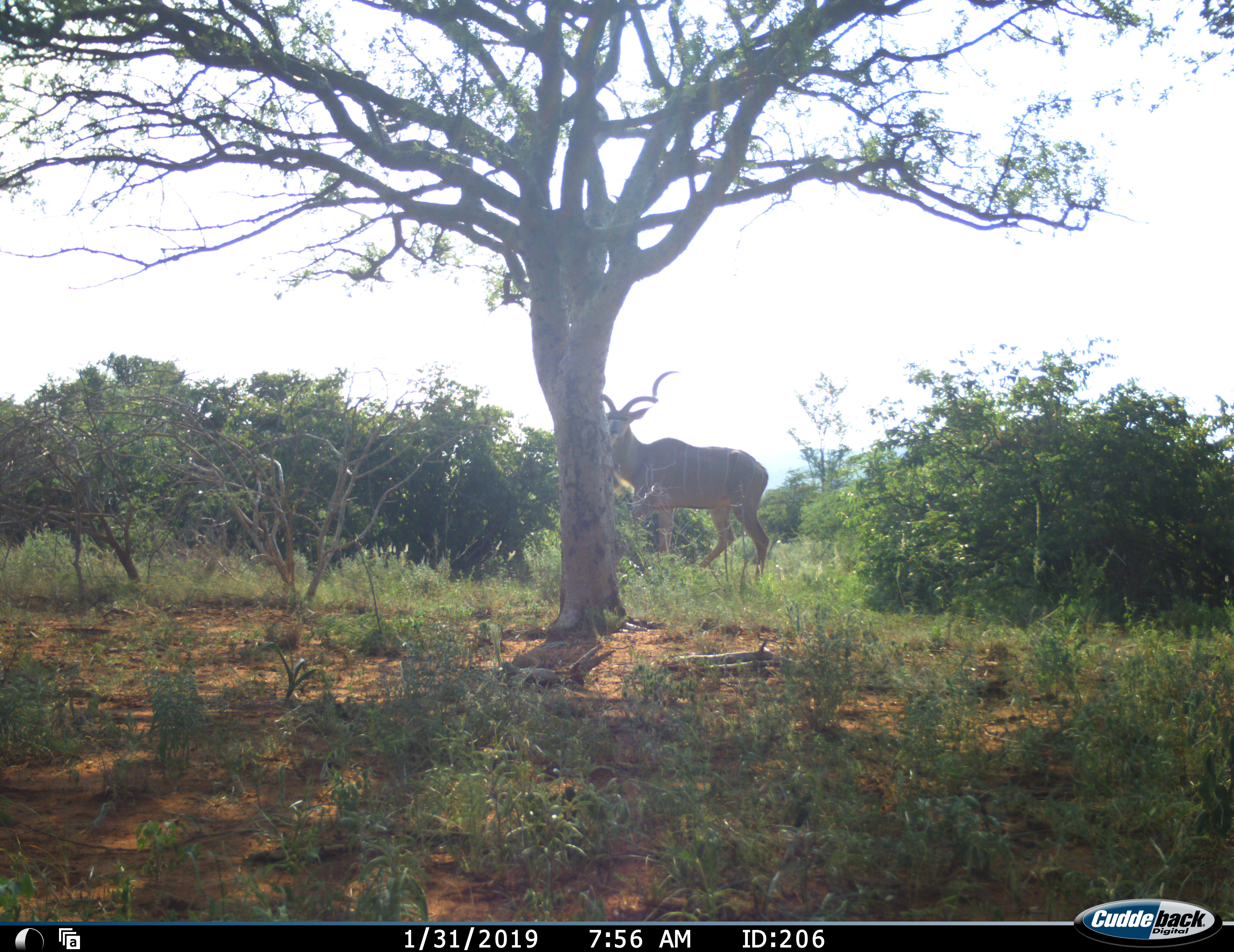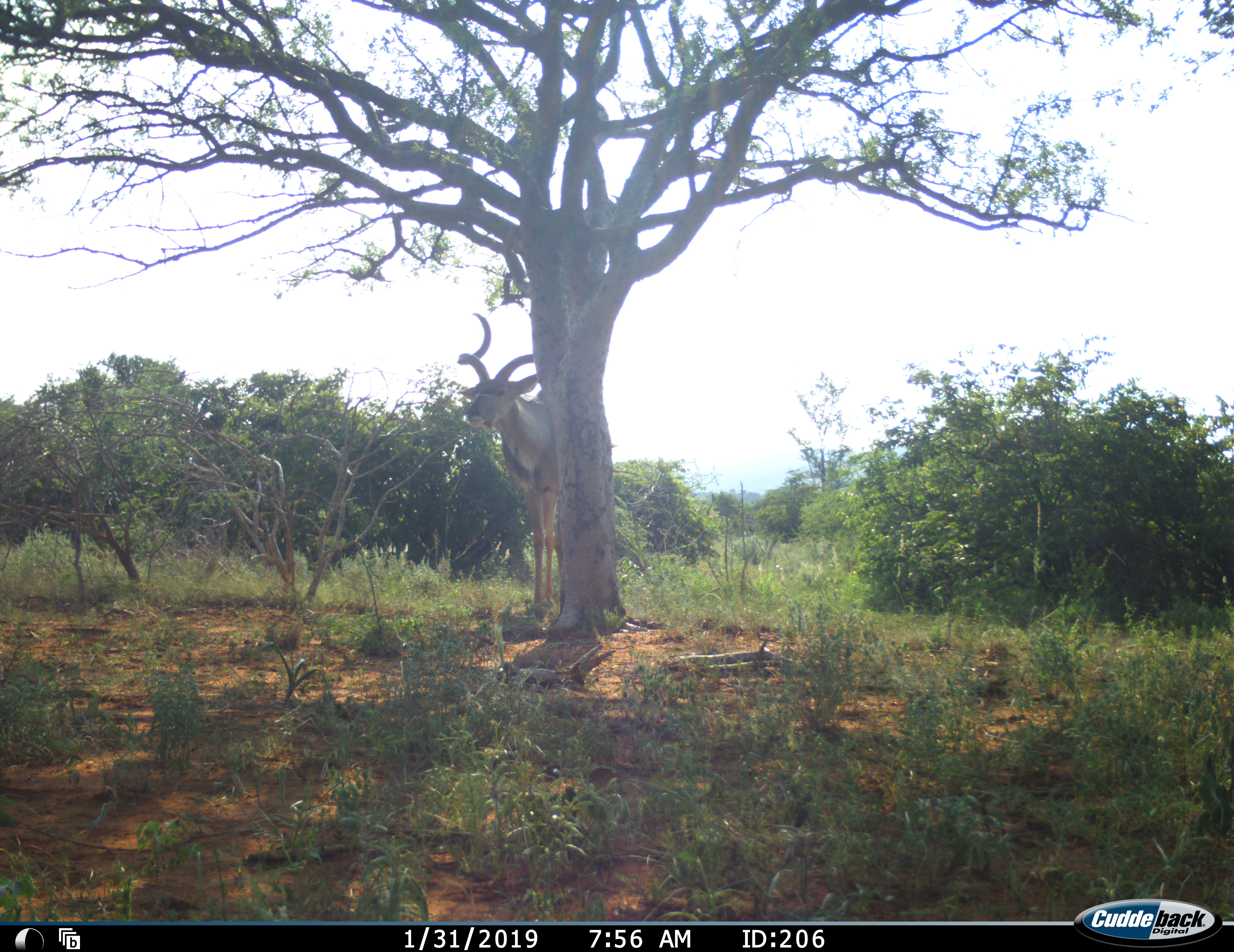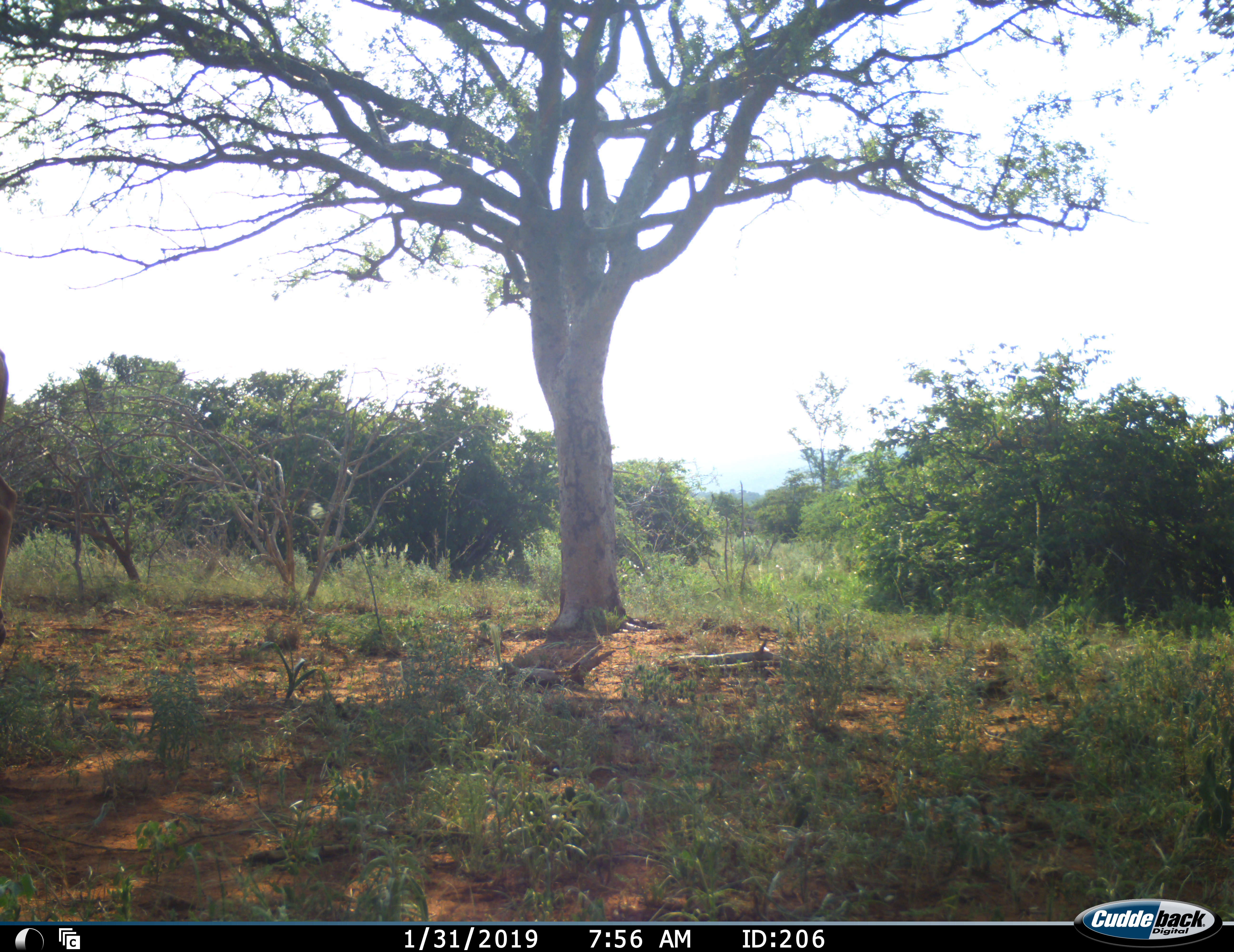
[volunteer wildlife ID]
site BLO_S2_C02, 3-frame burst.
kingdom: Animalia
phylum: Chordata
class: Mammalia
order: Artiodactyla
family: Bovidae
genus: Tragelaphus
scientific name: Tragelaphus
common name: kudu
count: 1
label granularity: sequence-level